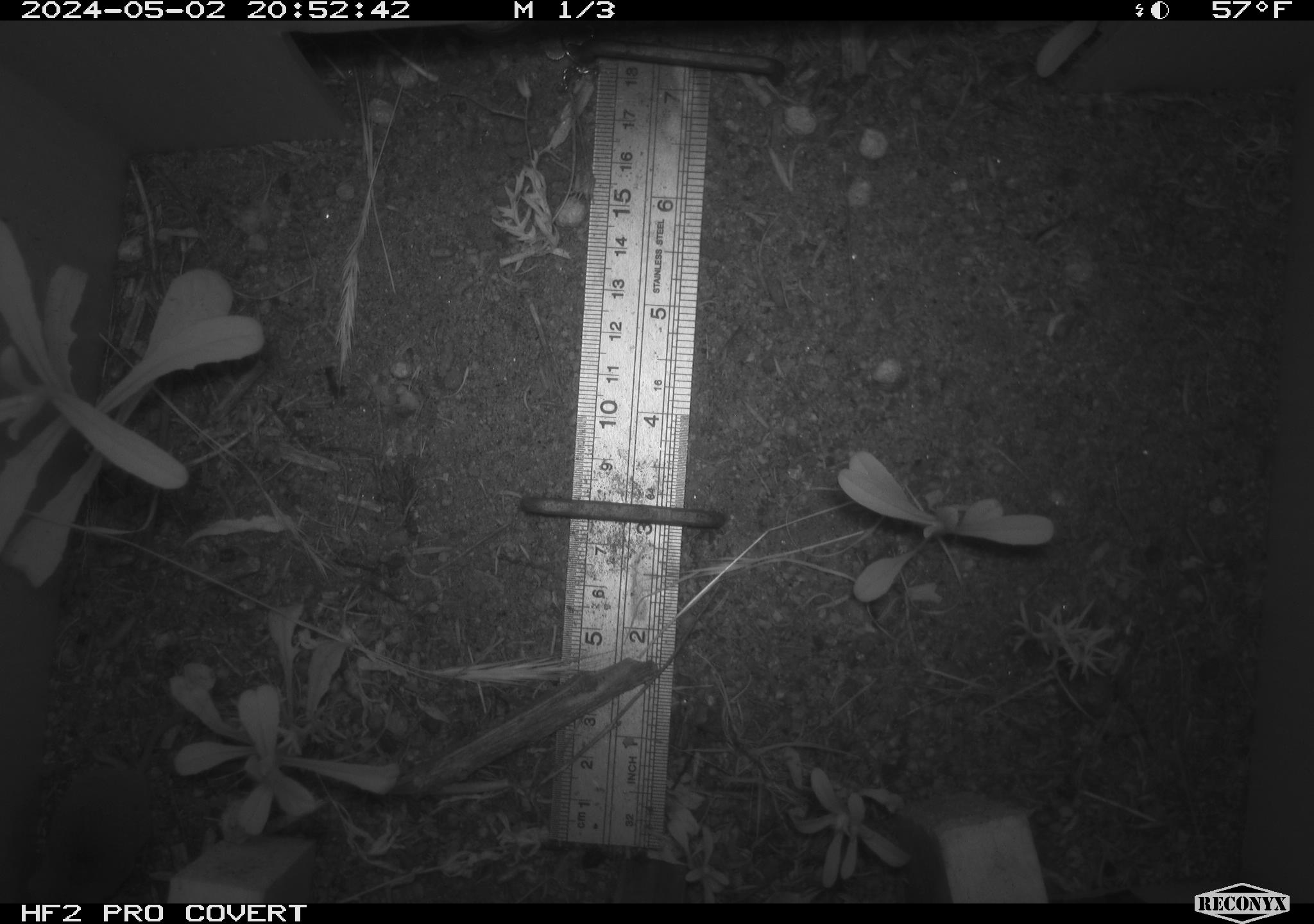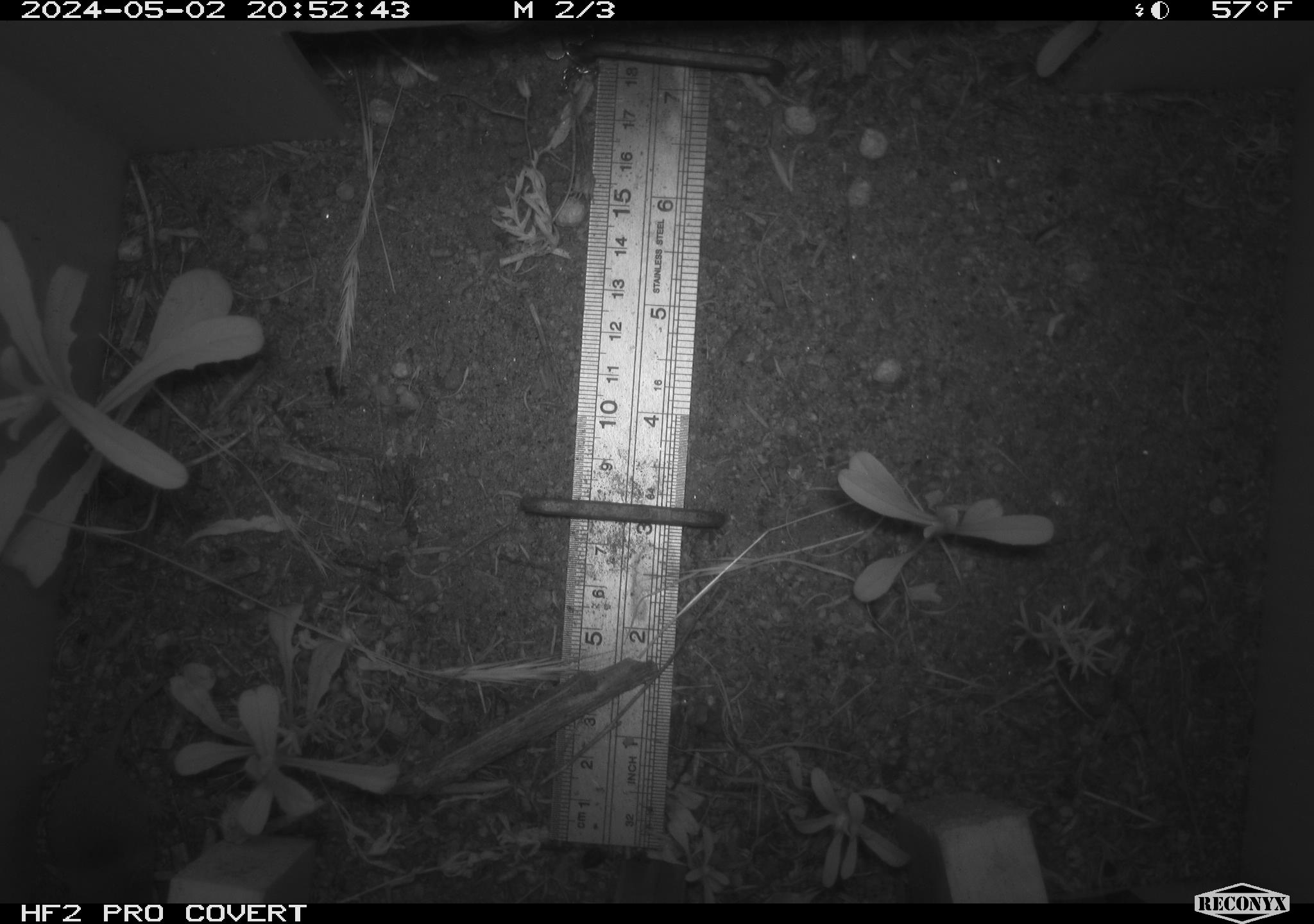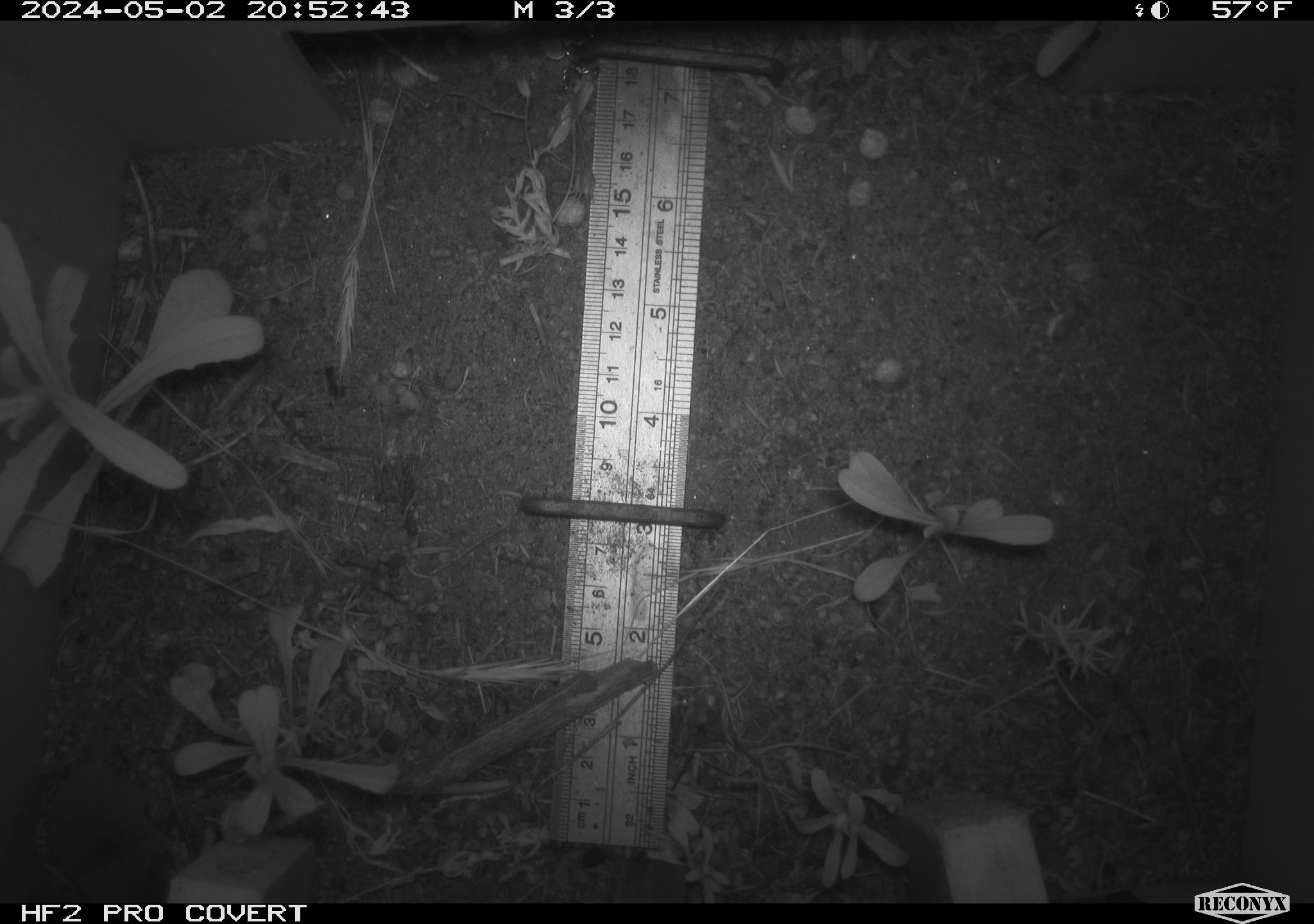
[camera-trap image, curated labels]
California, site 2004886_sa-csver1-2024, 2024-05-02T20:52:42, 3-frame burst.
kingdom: Animalia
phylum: Chordata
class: Mammalia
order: Rodentia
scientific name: Rodentia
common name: rodent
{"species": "rodent (Rodentia)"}